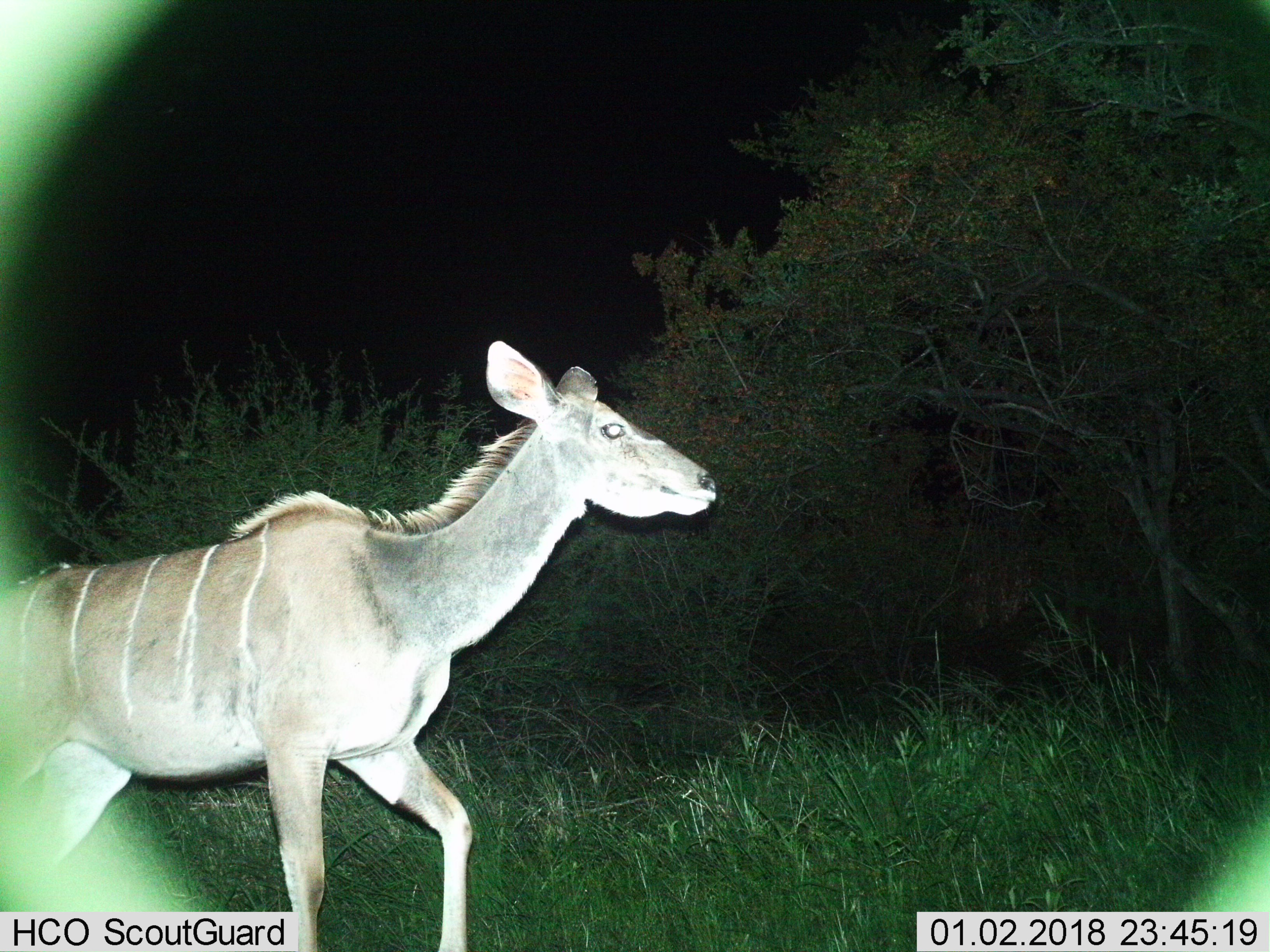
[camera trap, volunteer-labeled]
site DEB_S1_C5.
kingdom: Animalia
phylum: Chordata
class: Mammalia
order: Artiodactyla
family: Bovidae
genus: Tragelaphus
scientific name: Tragelaphus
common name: kudu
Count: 1.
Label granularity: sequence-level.